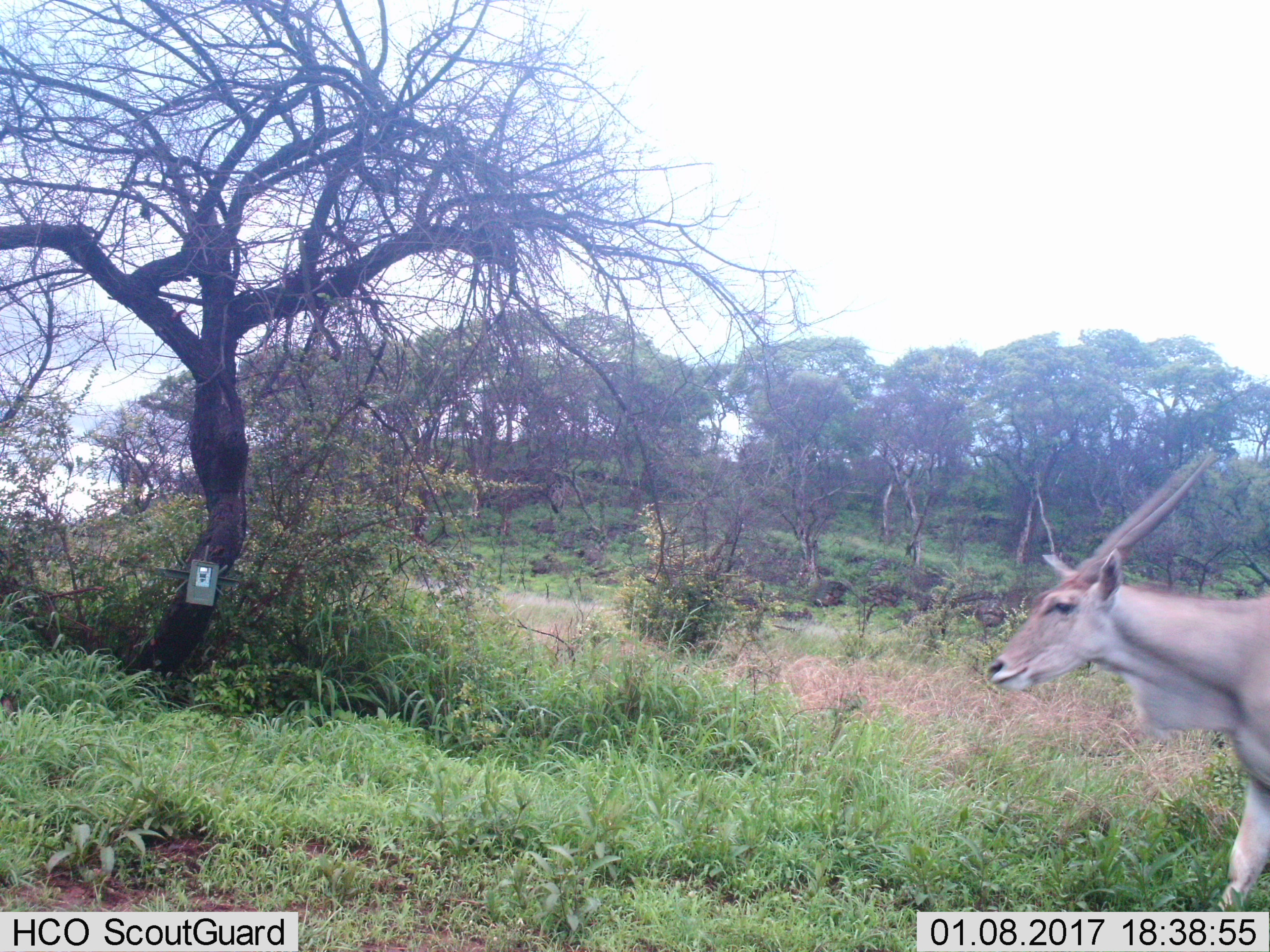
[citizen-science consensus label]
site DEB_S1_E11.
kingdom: Animalia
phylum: Chordata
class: Mammalia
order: Artiodactyla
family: Bovidae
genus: Tragelaphus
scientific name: Tragelaphus oryx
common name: eland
Eland (Tragelaphus oryx), count 1. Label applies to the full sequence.